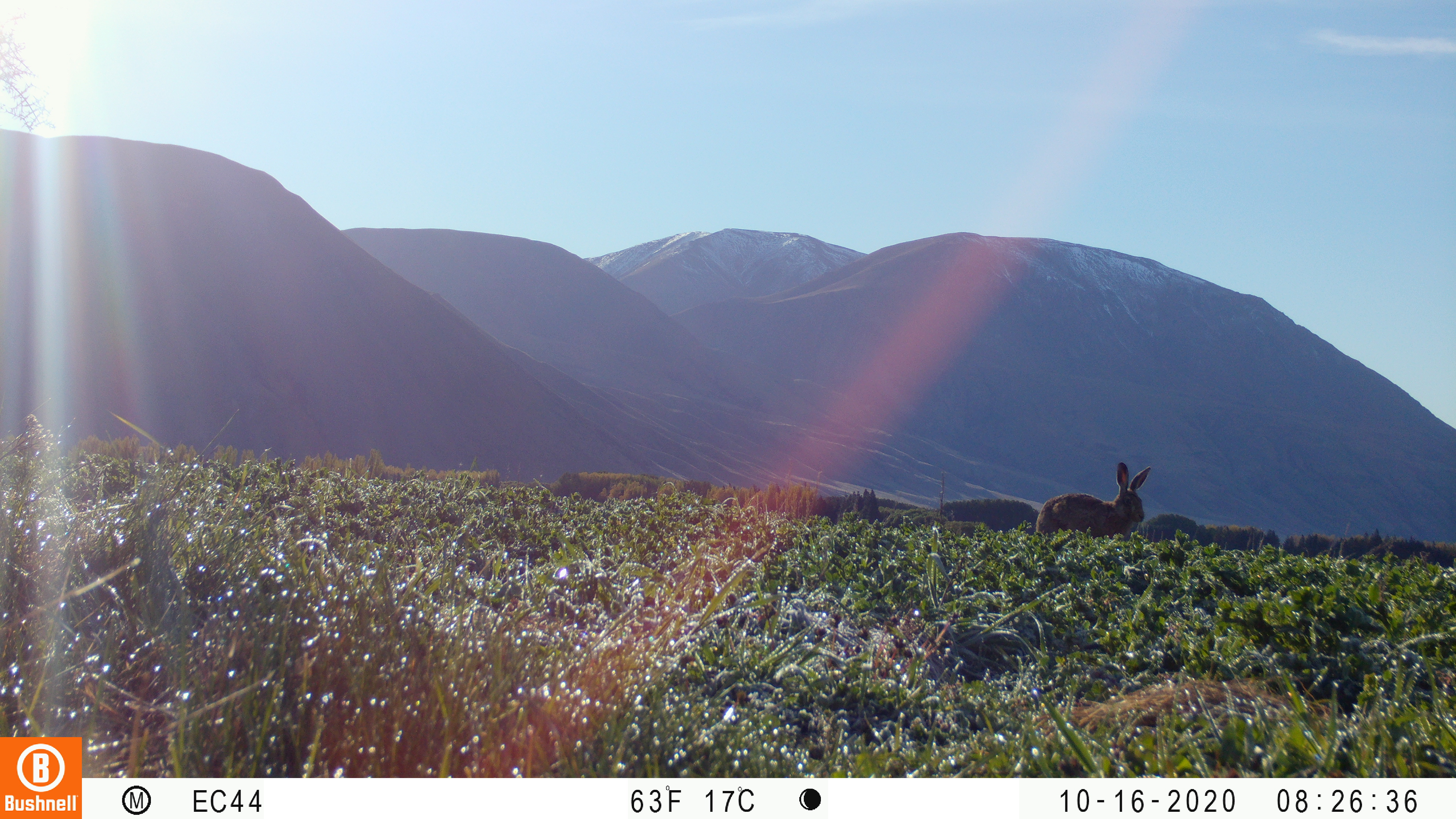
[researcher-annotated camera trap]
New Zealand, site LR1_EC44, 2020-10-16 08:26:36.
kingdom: Animalia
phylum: Chordata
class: Mammalia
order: Lagomorpha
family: Leporidae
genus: Lepus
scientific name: Lepus europaeus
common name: brown hare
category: hare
Hare (brown hare) (Lepus europaeus).